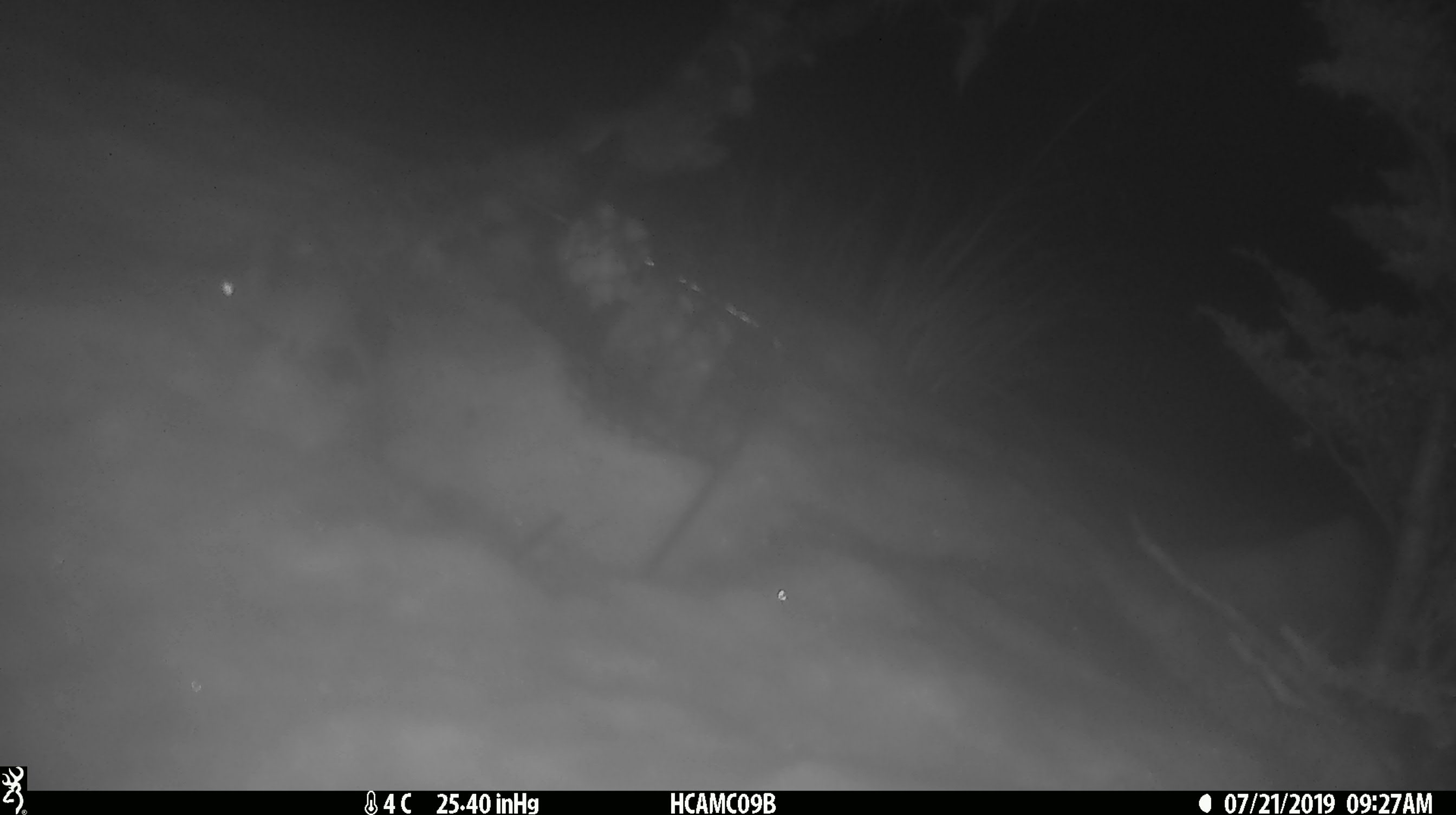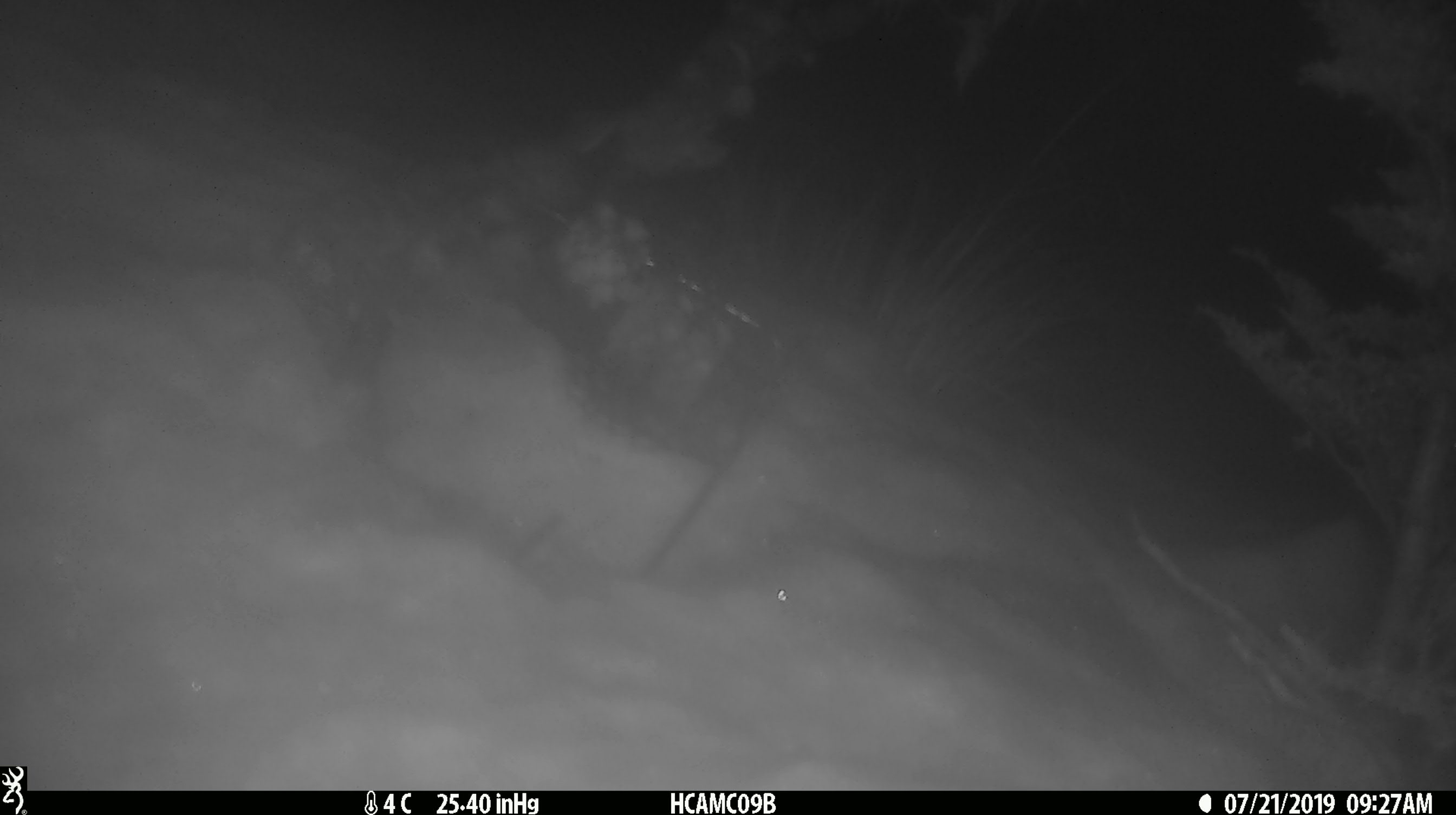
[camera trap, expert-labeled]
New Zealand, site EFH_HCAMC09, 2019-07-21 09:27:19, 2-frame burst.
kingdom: Animalia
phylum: Chordata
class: Mammalia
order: Rodentia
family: Muridae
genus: Mus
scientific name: Mus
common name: mouse